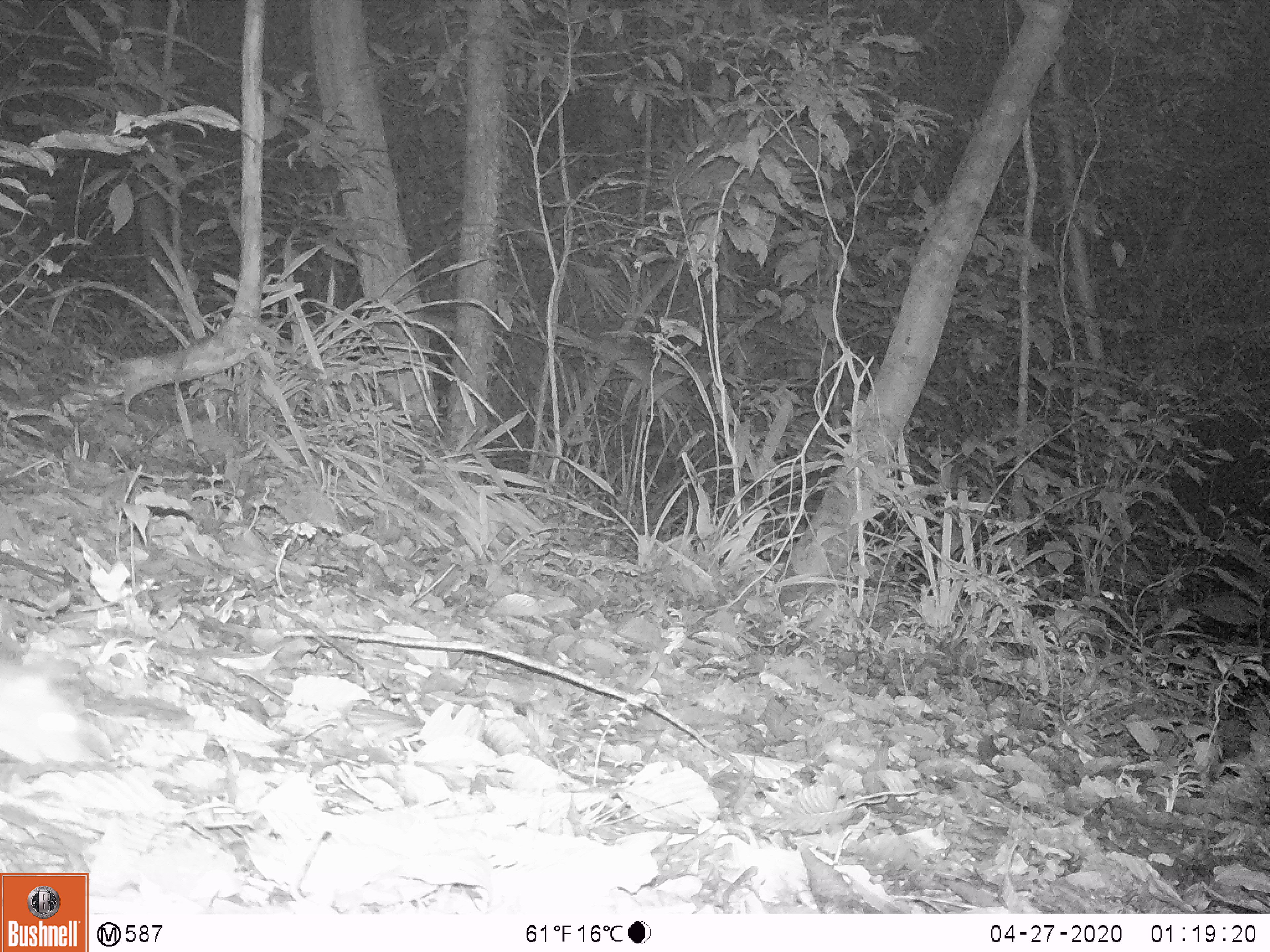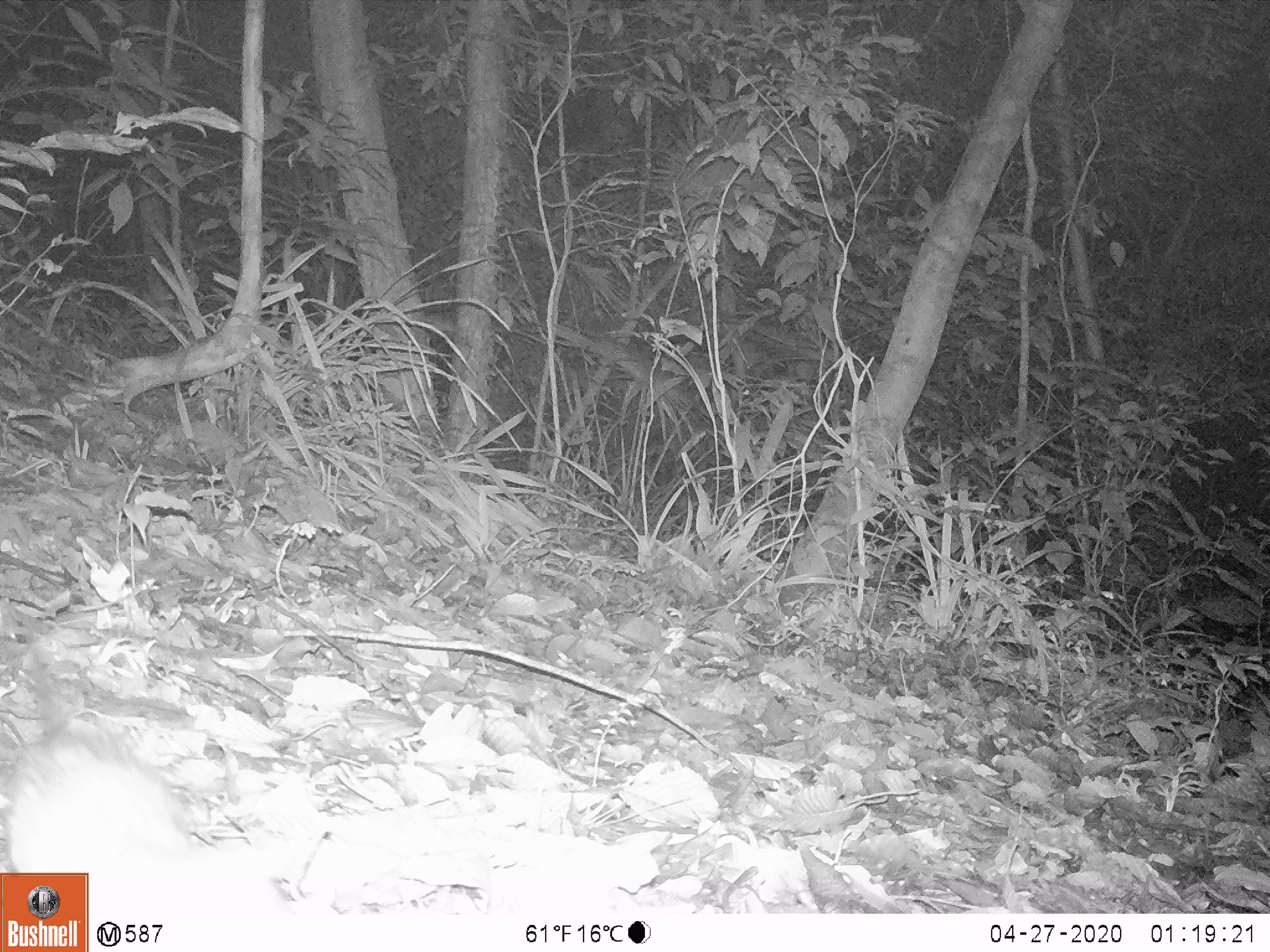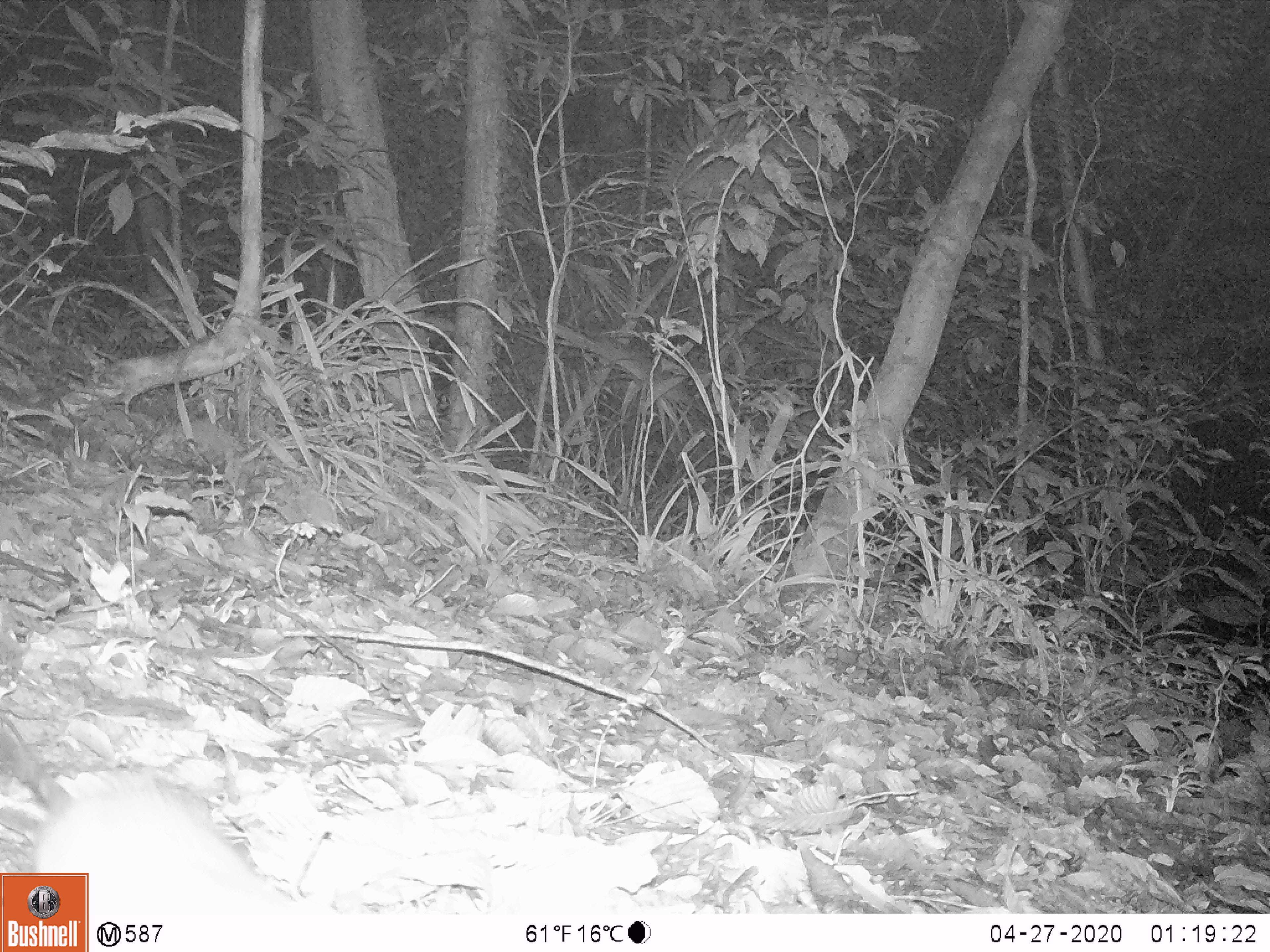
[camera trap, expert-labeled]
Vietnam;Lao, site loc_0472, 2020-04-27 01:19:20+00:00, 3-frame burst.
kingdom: Animalia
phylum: Chordata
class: Mammalia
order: Rodentia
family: Muridae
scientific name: Muridae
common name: old-world mice and rats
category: unidentified murid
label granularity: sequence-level